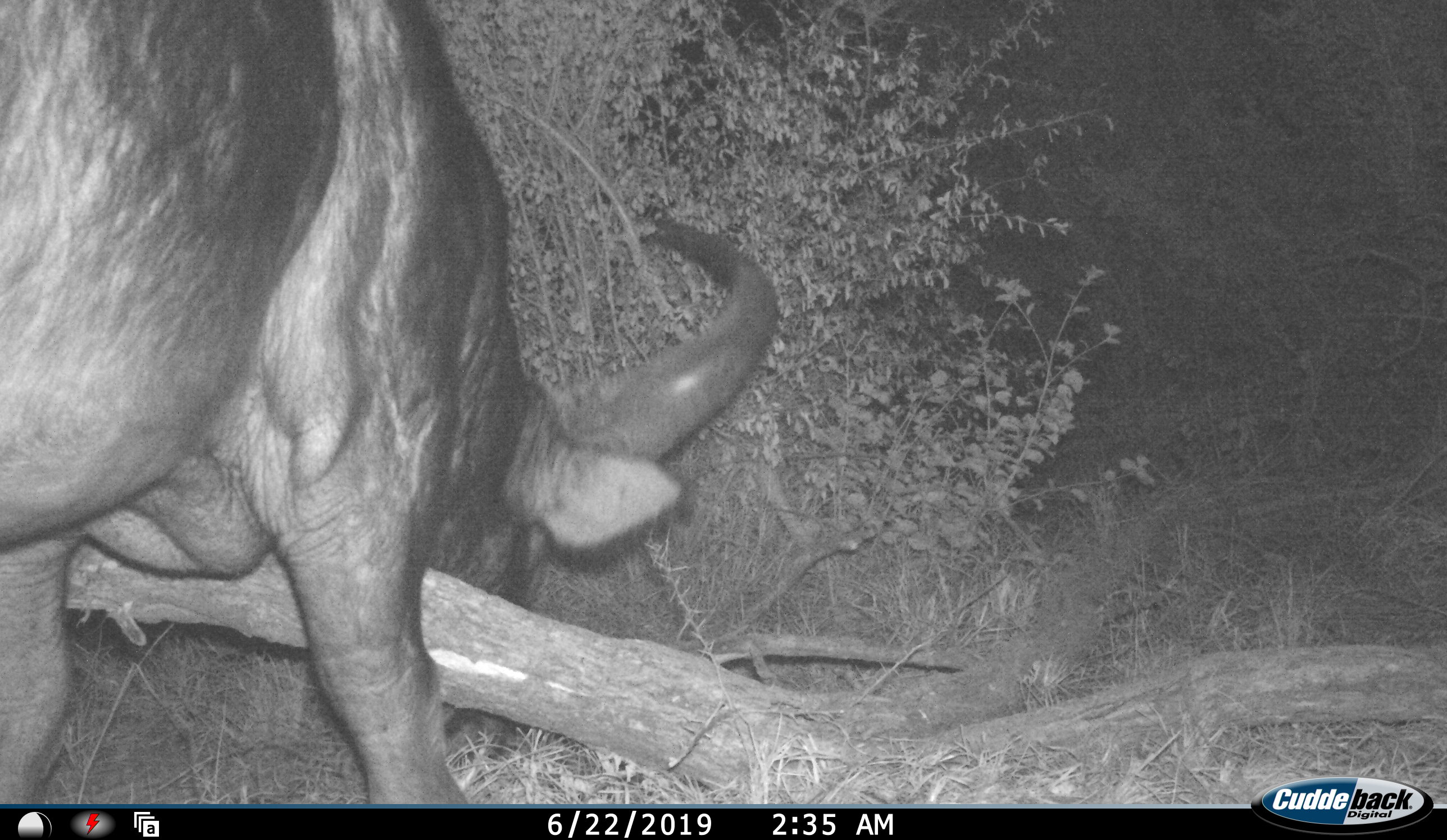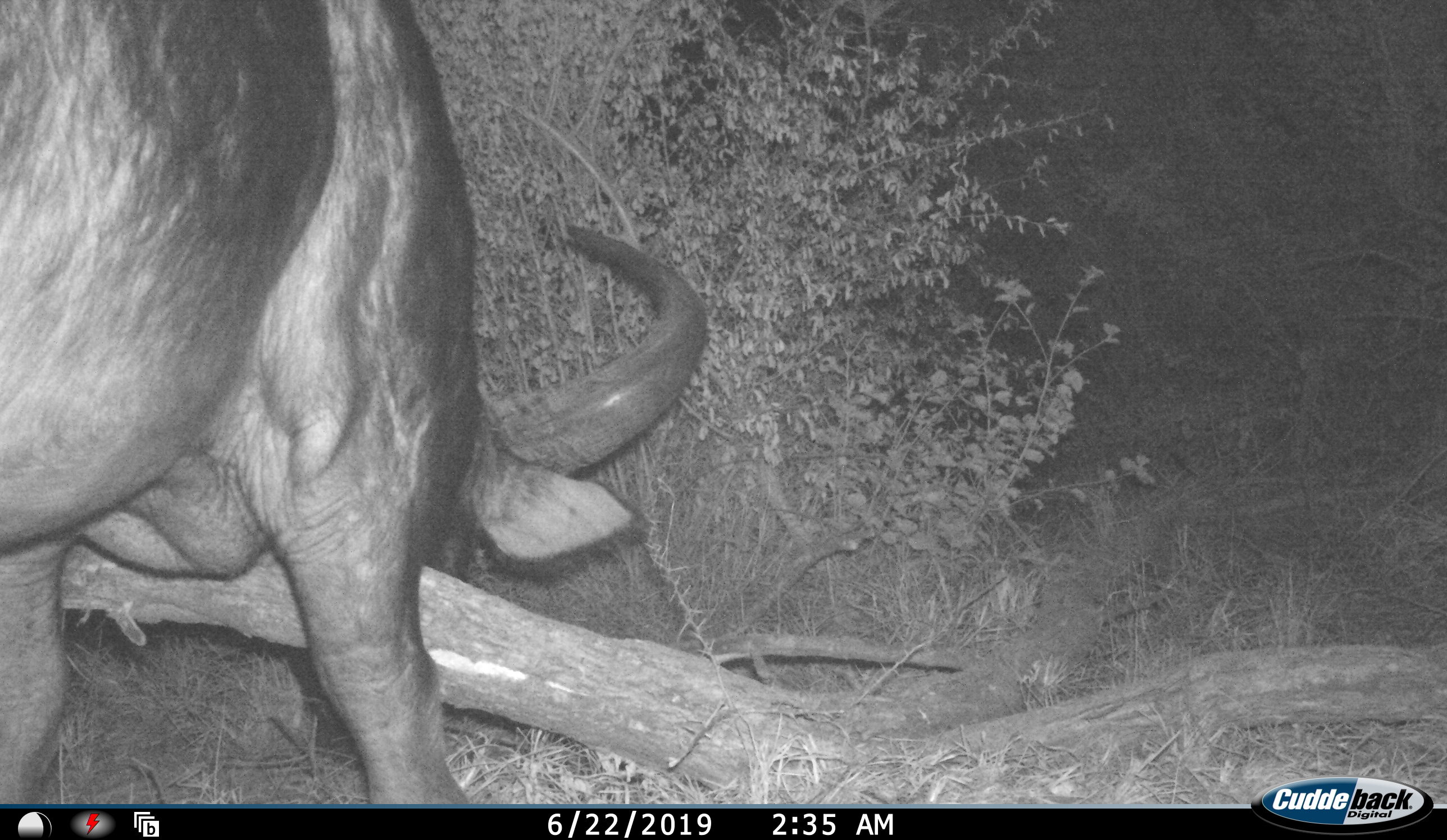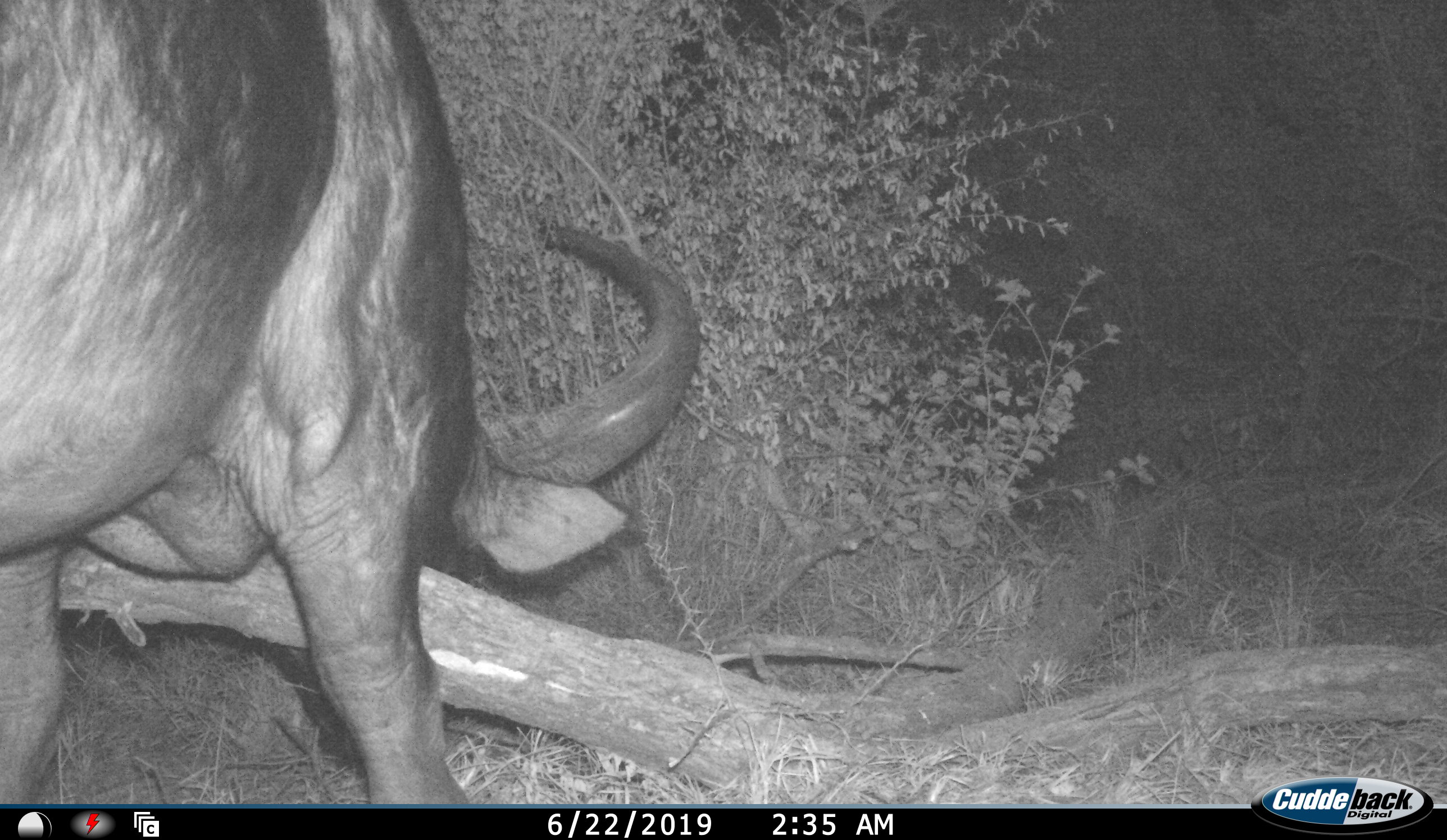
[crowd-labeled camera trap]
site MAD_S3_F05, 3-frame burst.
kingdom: Animalia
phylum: Chordata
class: Mammalia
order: Artiodactyla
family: Bovidae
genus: Syncerus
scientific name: Syncerus caffer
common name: african buffalo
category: buffalo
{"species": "buffalo (african buffalo) (Syncerus caffer)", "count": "1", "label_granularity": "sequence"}